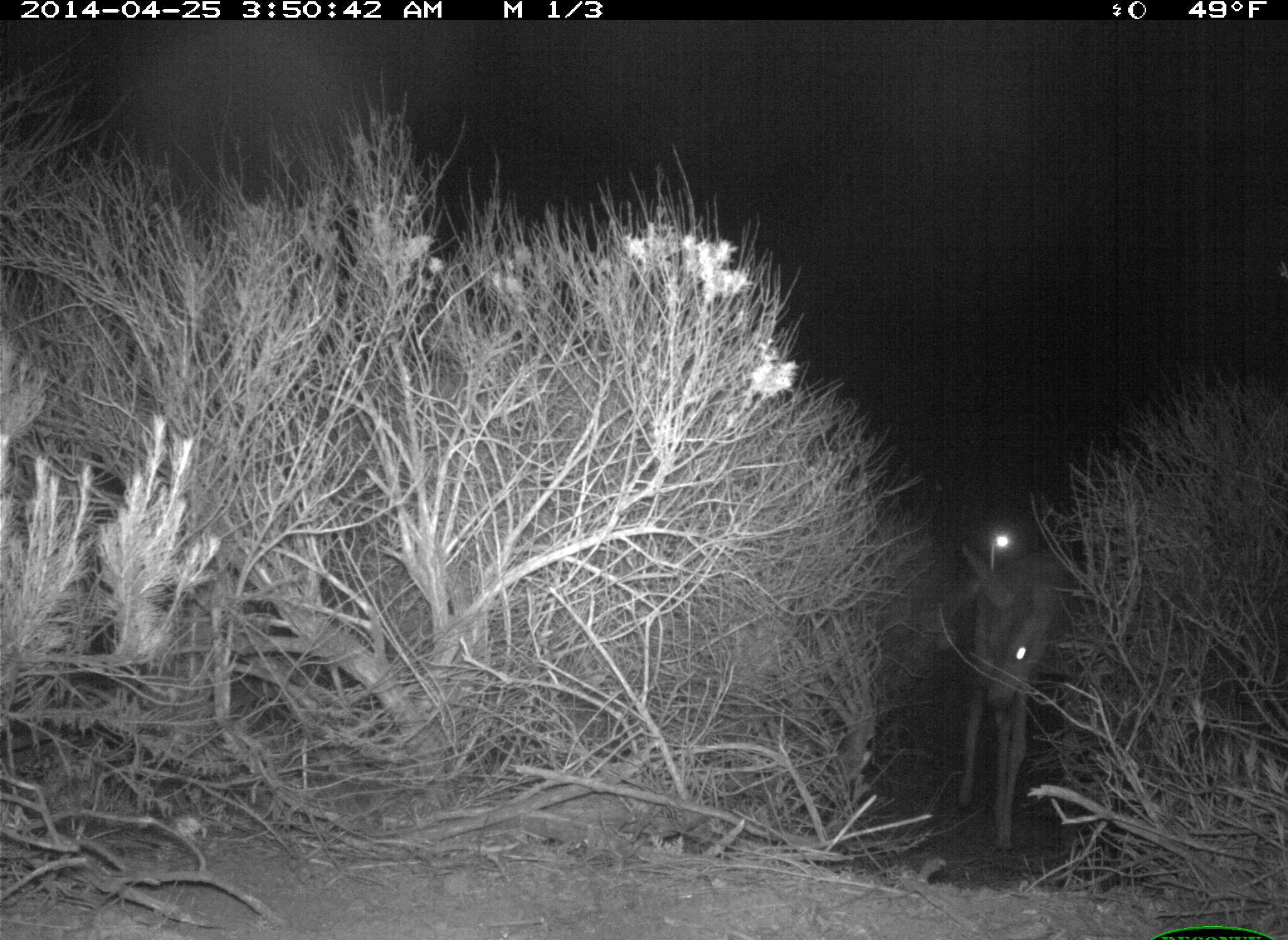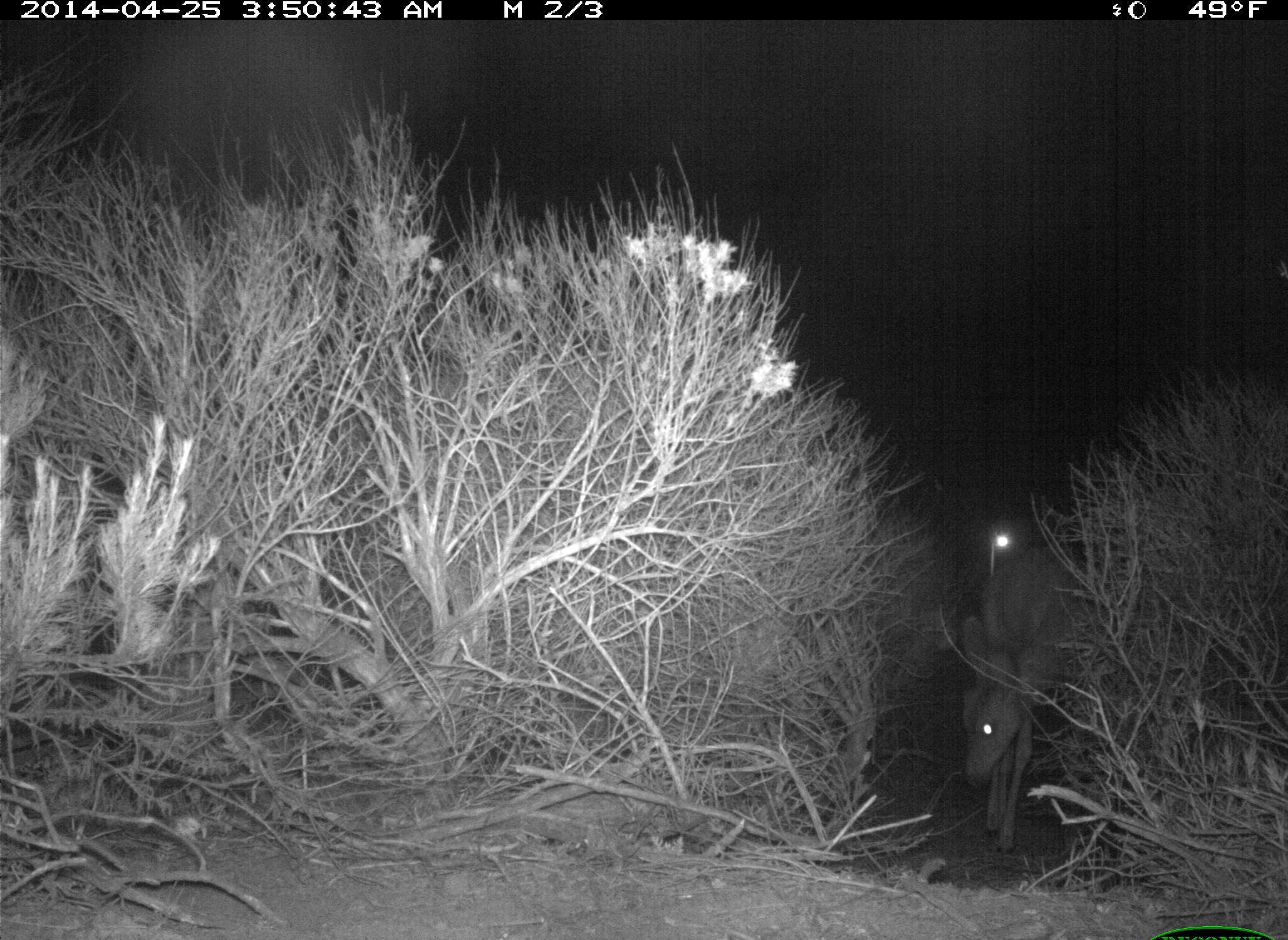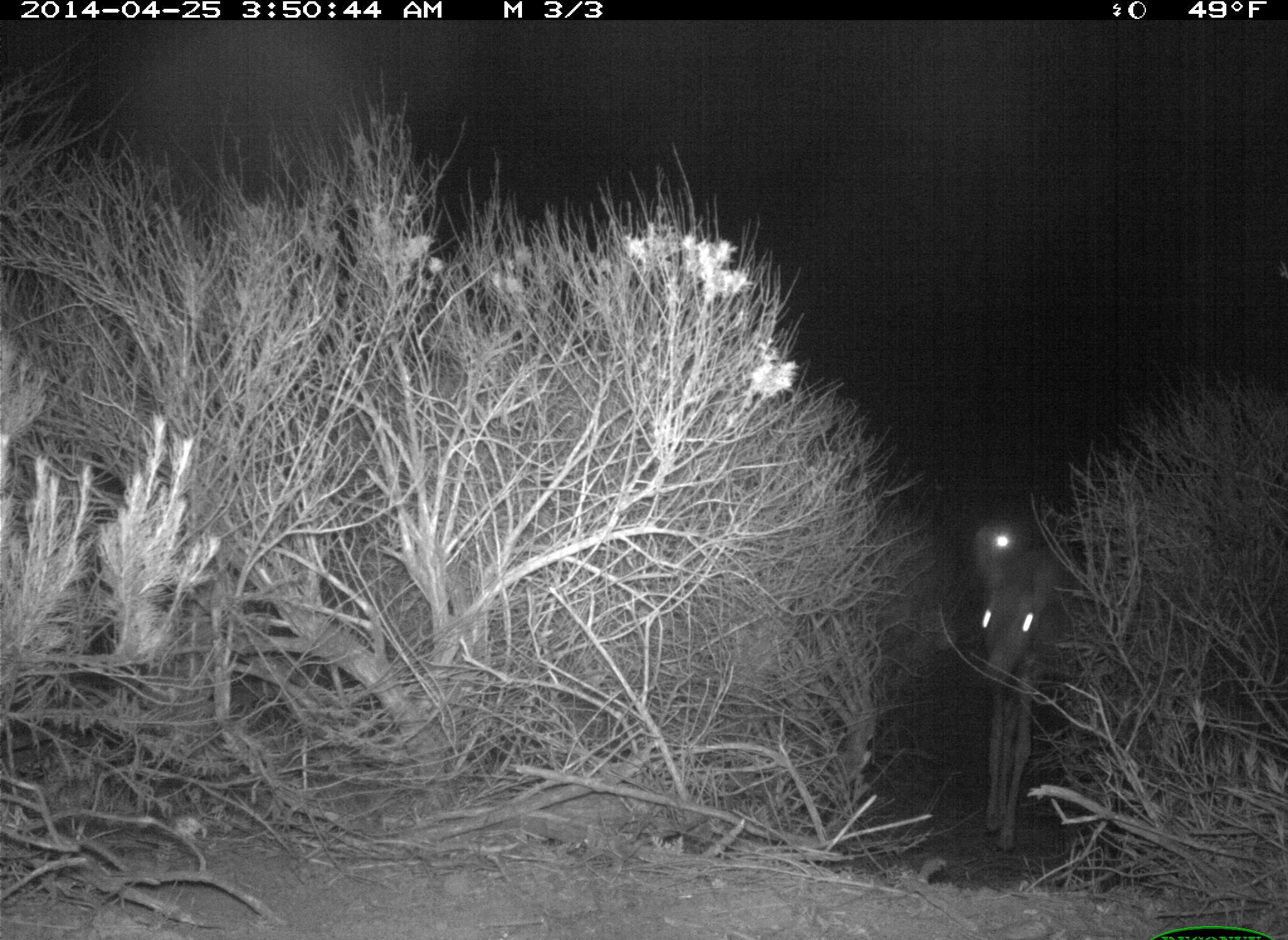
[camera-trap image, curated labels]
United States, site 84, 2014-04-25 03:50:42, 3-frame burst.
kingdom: Animalia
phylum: Chordata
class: Mammalia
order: Artiodactyla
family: Cervidae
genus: Odocoileus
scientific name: Odocoileus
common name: deer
Deer (Odocoileus).